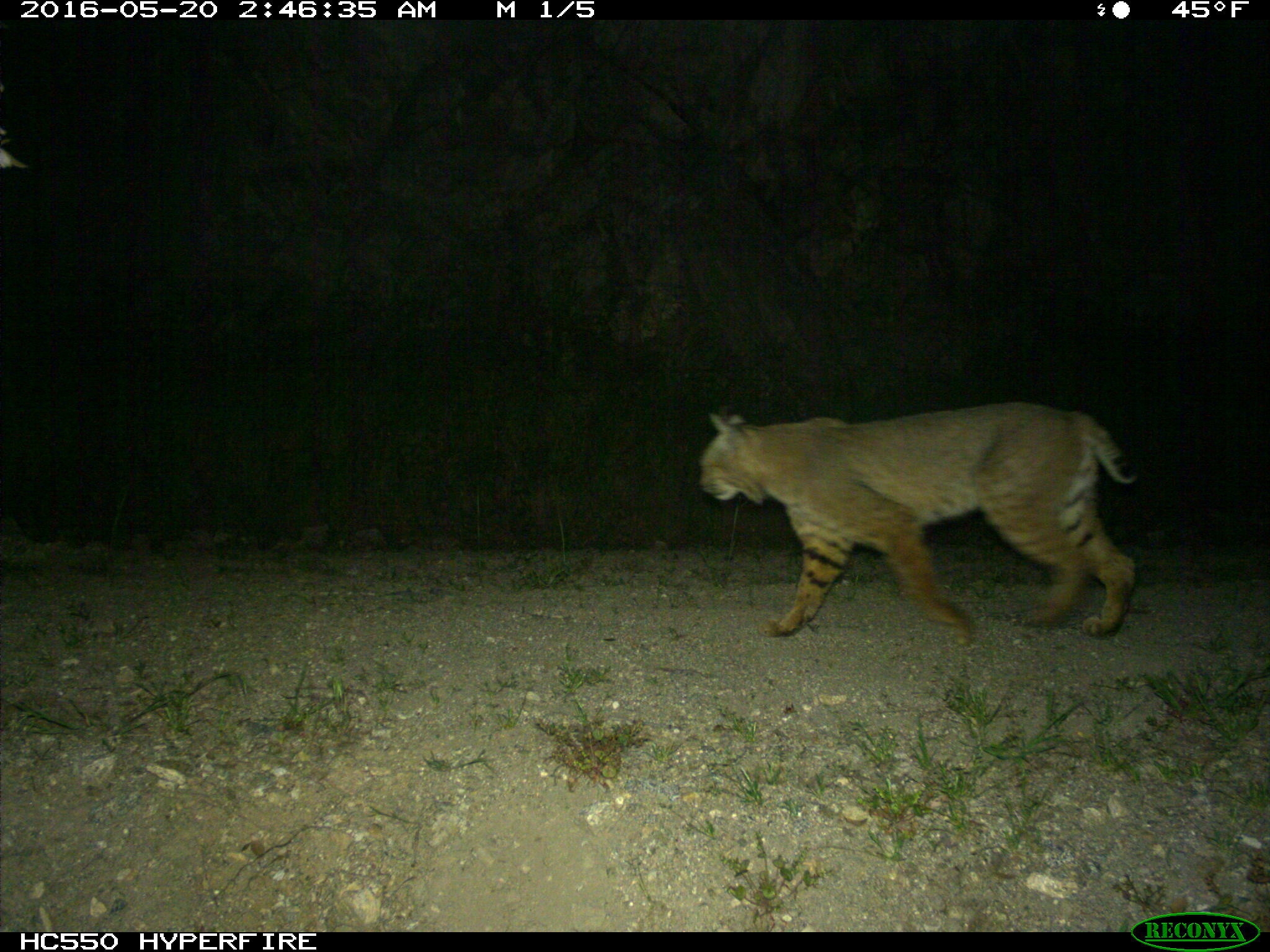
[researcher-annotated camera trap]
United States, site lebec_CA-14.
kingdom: Animalia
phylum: Chordata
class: Mammalia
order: Carnivora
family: Felidae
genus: Lynx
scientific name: Lynx rufus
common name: bobcat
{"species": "Lynx rufus (bobcat)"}